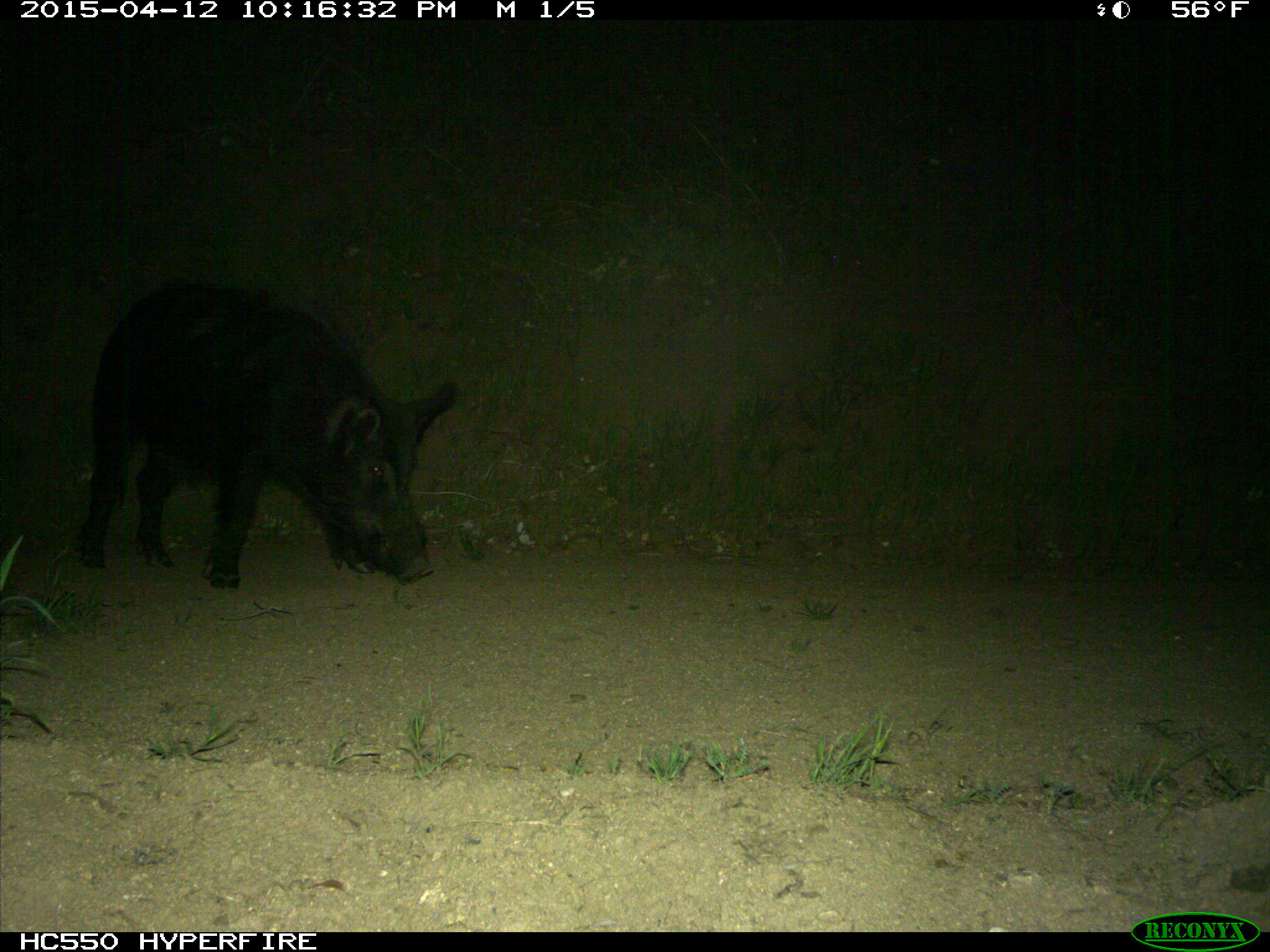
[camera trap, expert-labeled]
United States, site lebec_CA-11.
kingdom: Animalia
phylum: Chordata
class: Mammalia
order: Artiodactyla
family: Suidae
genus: Sus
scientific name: Sus scrofa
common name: wild boar